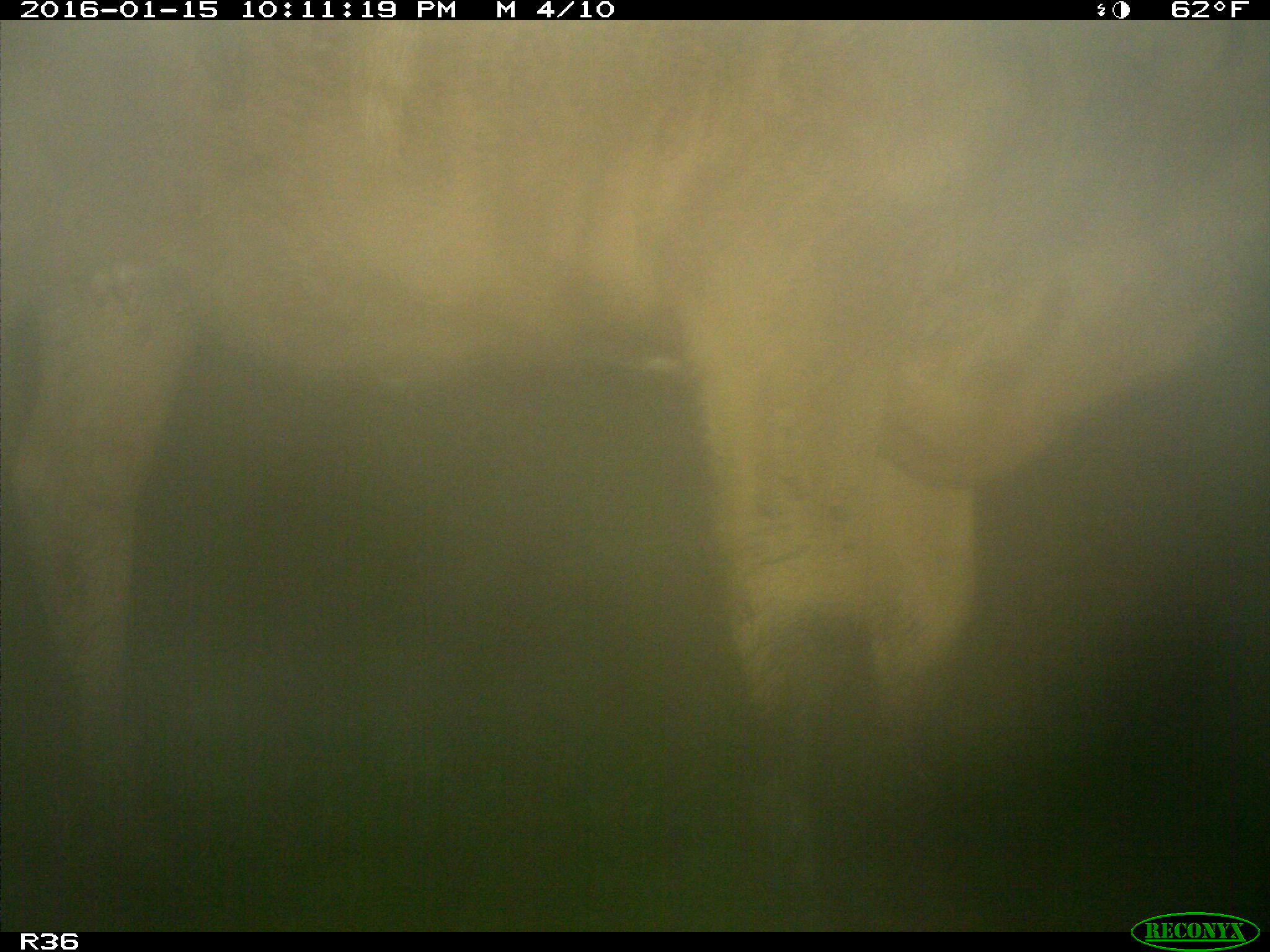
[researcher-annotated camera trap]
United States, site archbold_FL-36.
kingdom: Animalia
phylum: Chordata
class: Mammalia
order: Artiodactyla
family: Bovidae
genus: Bos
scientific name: Bos taurus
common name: domestic cow